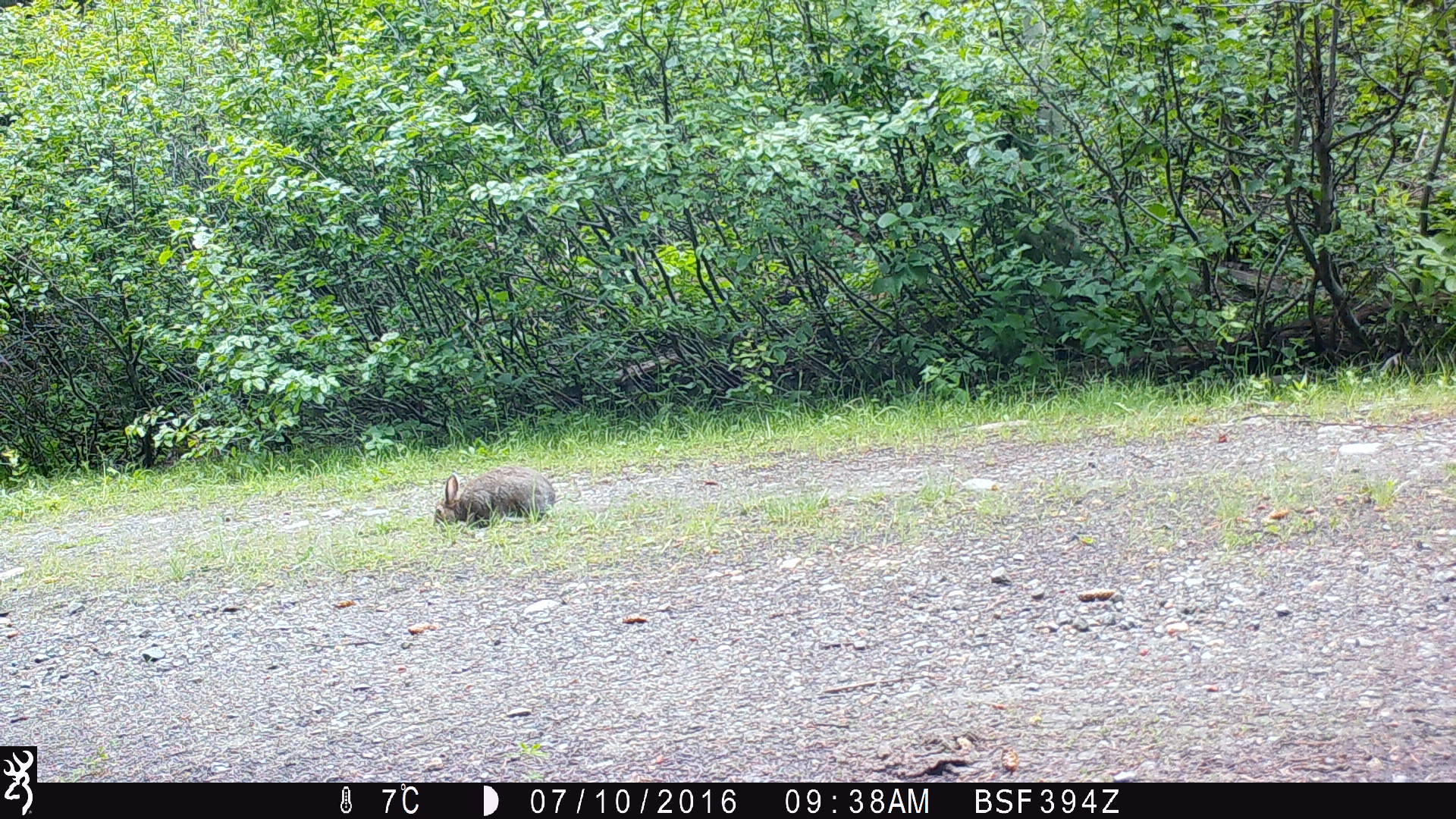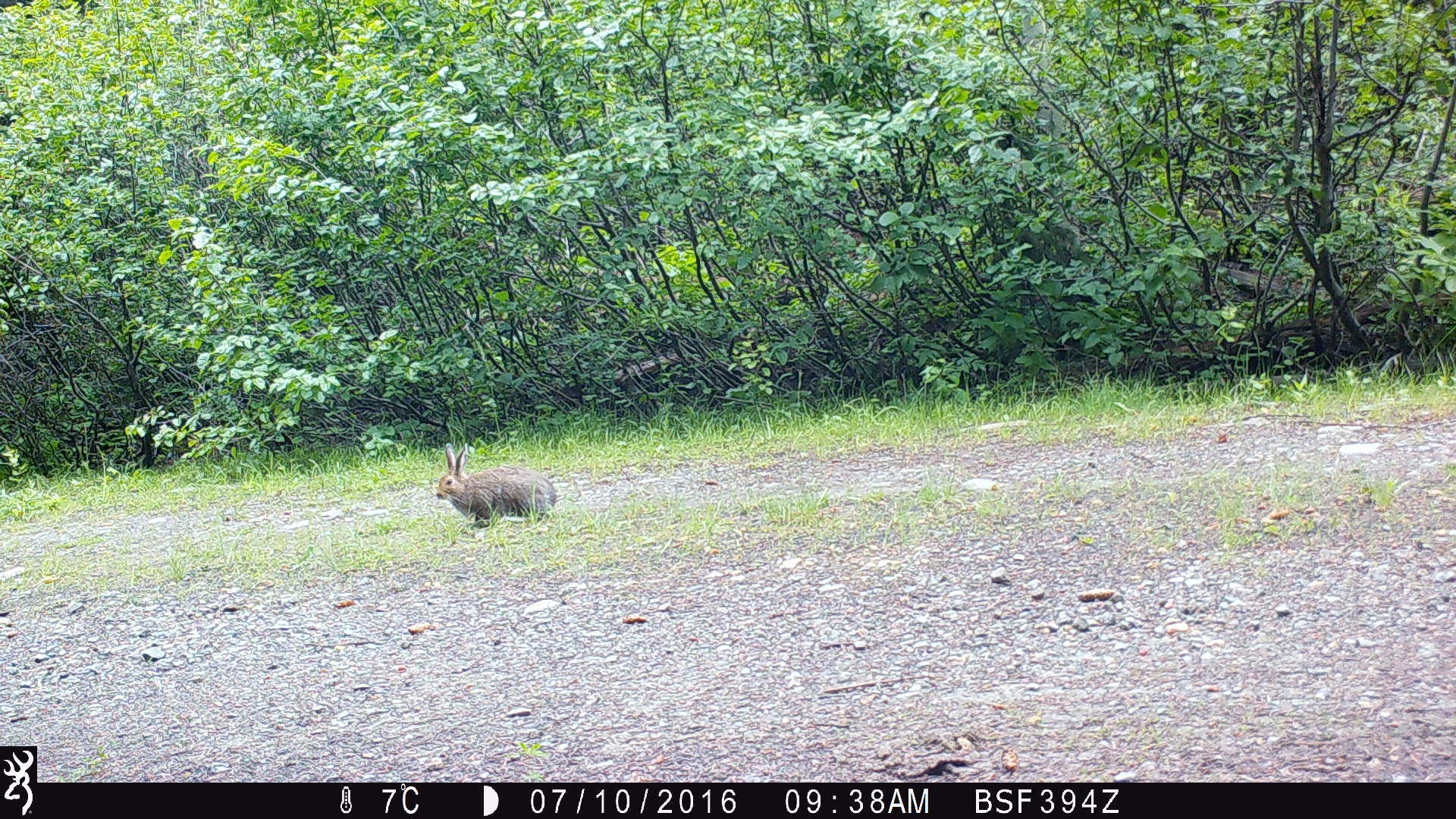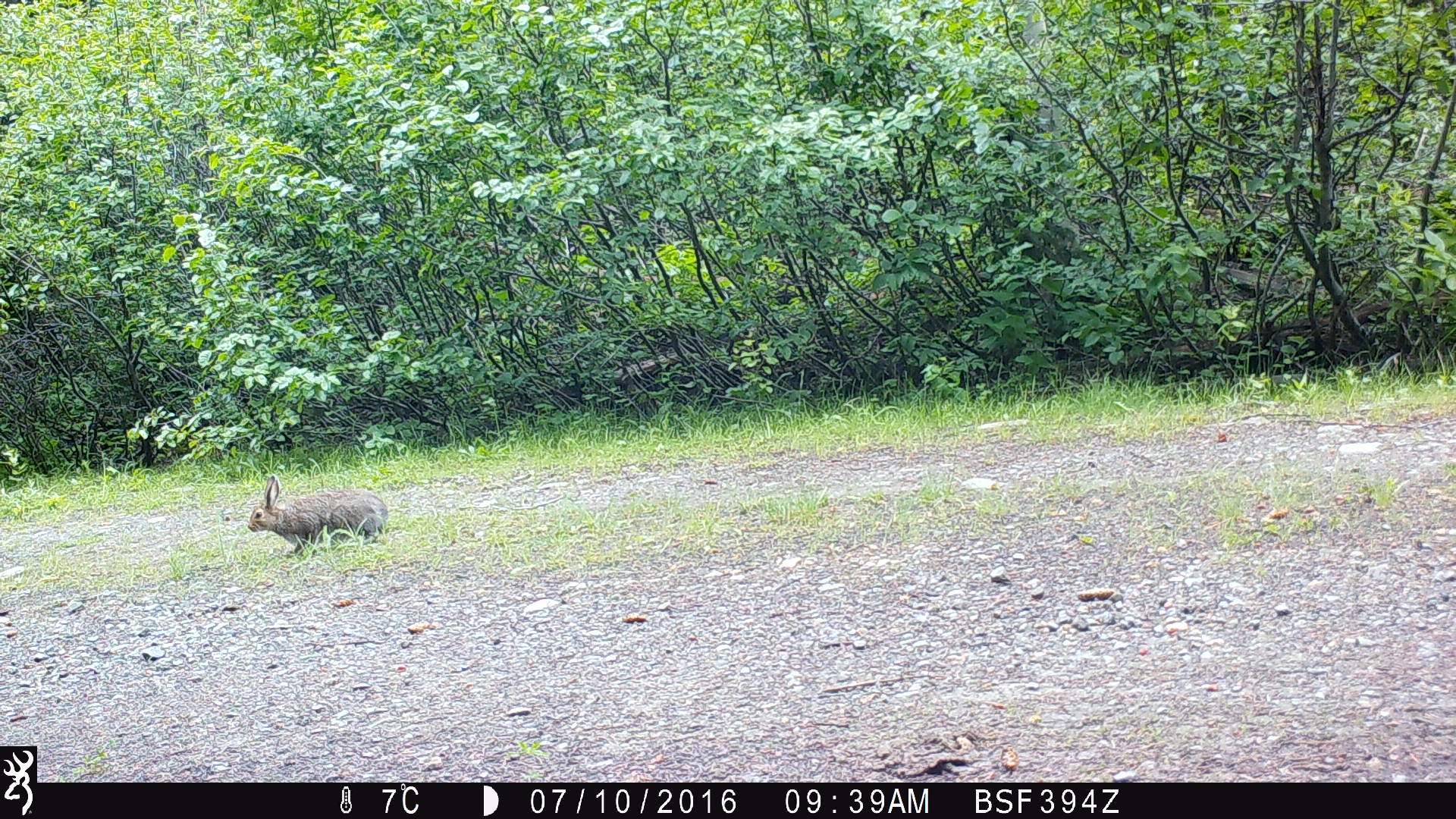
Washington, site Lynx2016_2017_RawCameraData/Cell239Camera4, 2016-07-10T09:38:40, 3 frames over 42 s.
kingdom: Animalia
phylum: Chordata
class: Mammalia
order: Lagomorpha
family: Leporidae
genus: Lepus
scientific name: Lepus americanus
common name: snowshoe hare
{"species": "Lepus americanus (snowshoe hare)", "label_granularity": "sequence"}